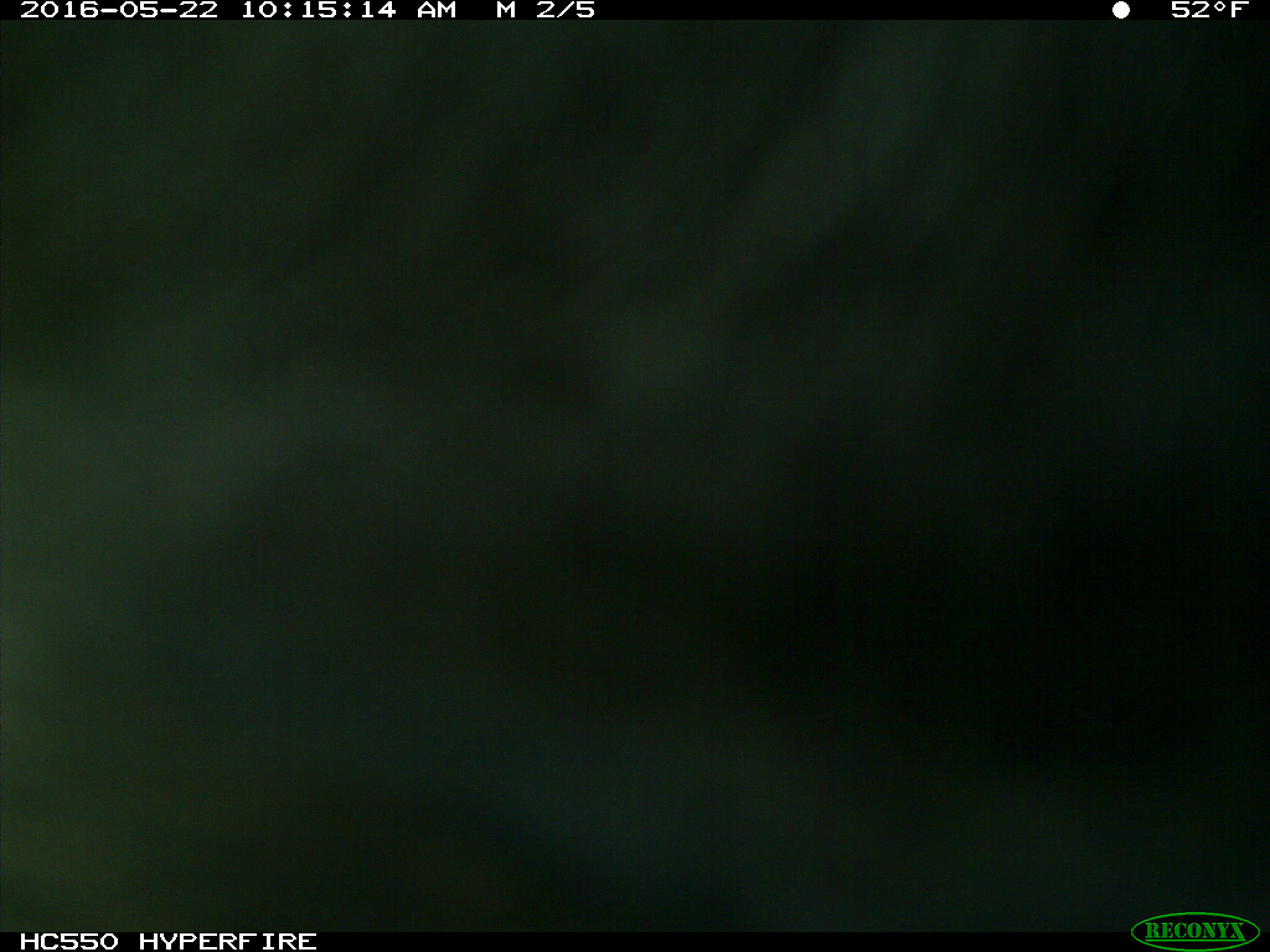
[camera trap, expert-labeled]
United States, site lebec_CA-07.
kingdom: Animalia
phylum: Chordata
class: Mammalia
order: Artiodactyla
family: Bovidae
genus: Bos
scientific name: Bos taurus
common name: domestic cow